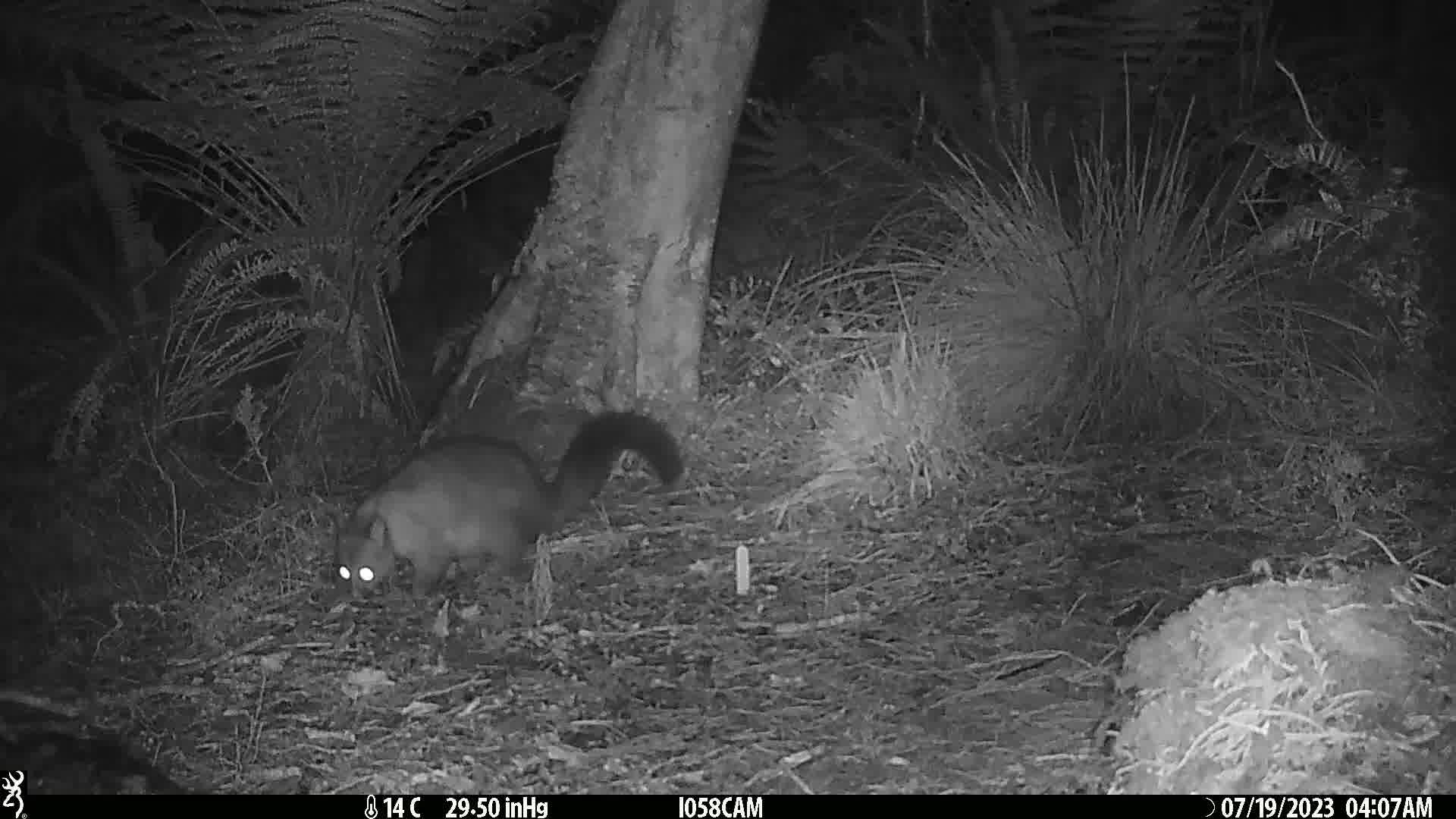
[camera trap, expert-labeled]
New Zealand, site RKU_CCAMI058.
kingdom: Animalia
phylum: Chordata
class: Mammalia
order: Diprotodontia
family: Phalangeridae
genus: Trichosurus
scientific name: Trichosurus vulpecula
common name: common brushtail possum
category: possum